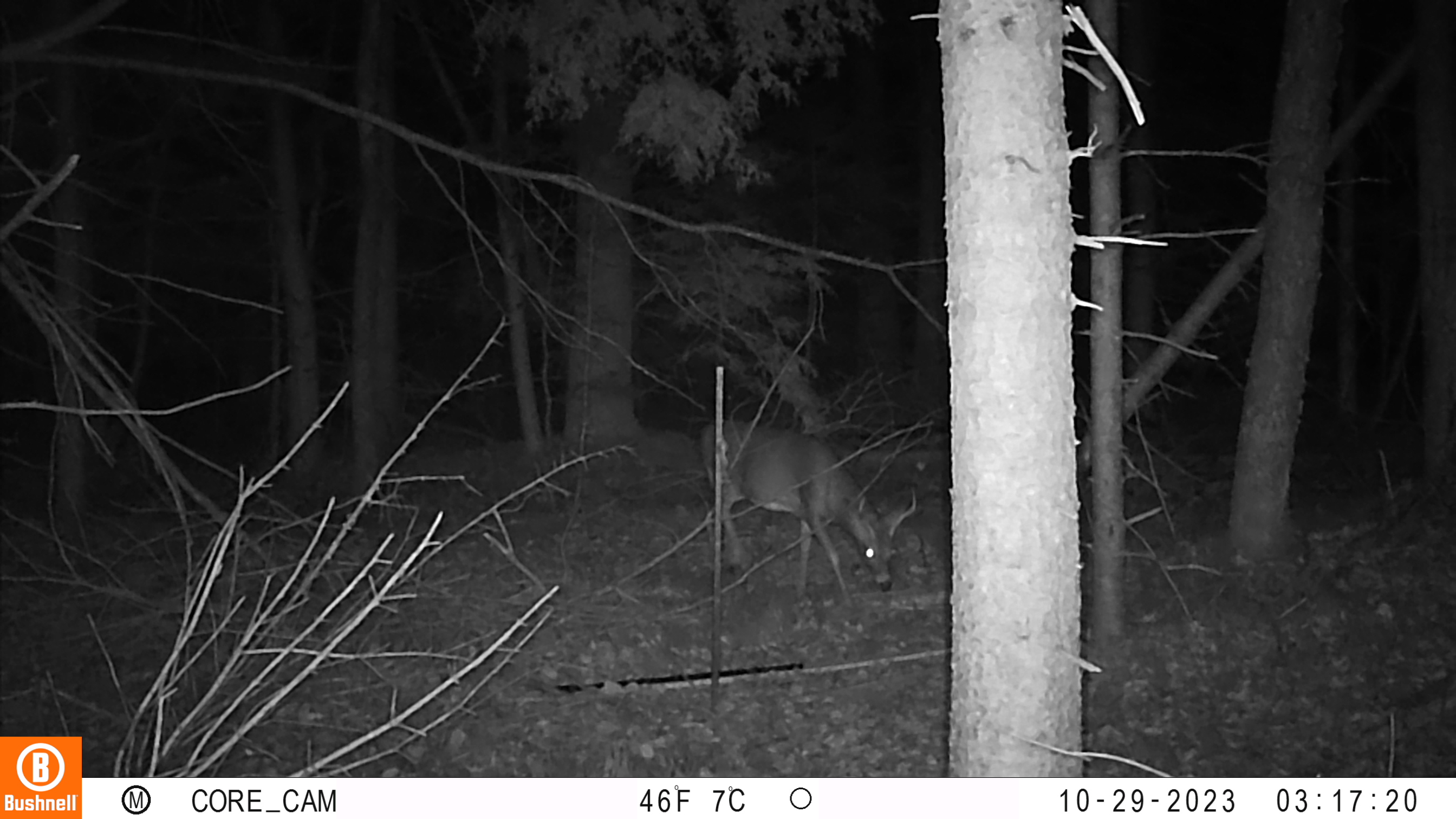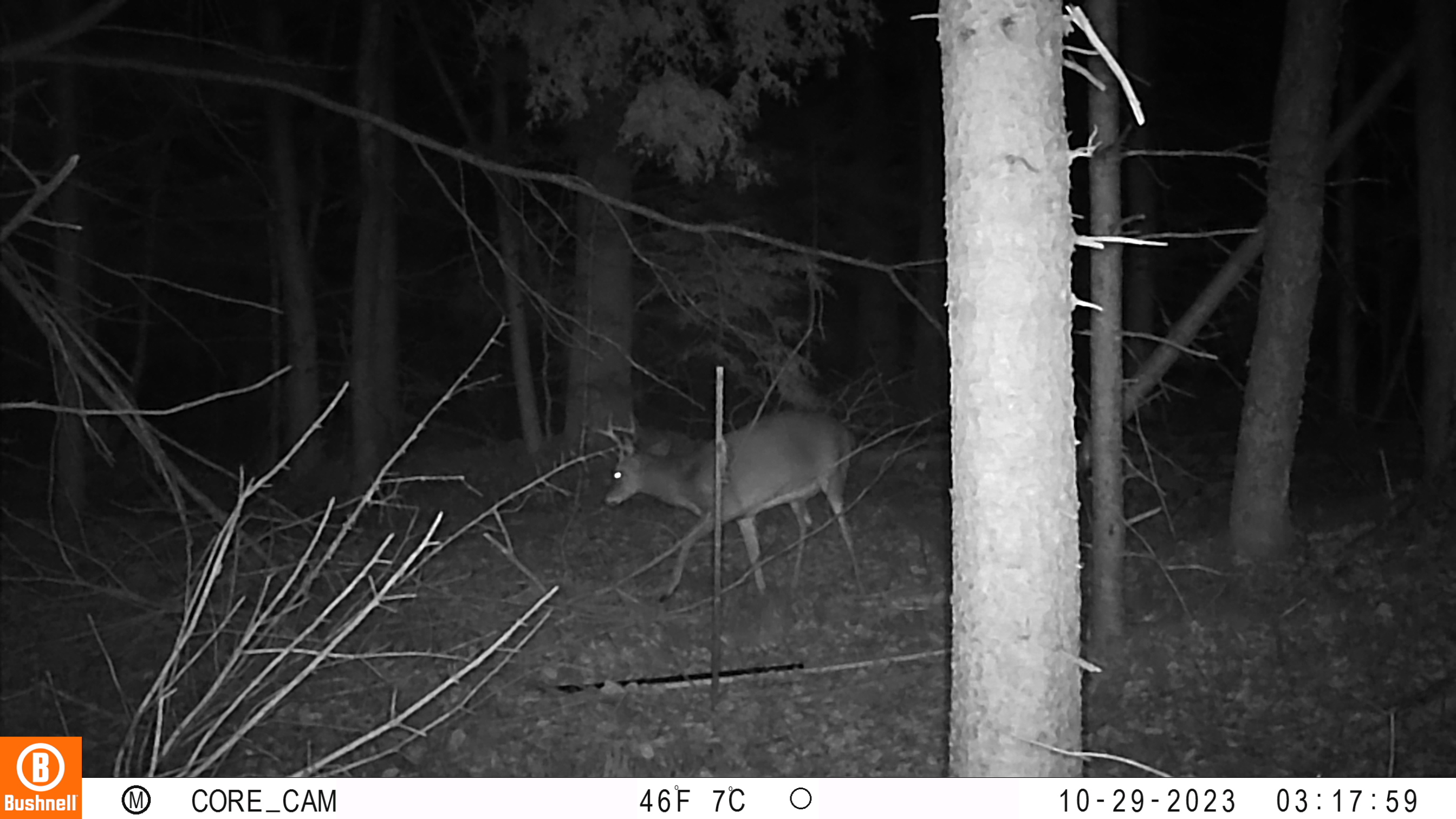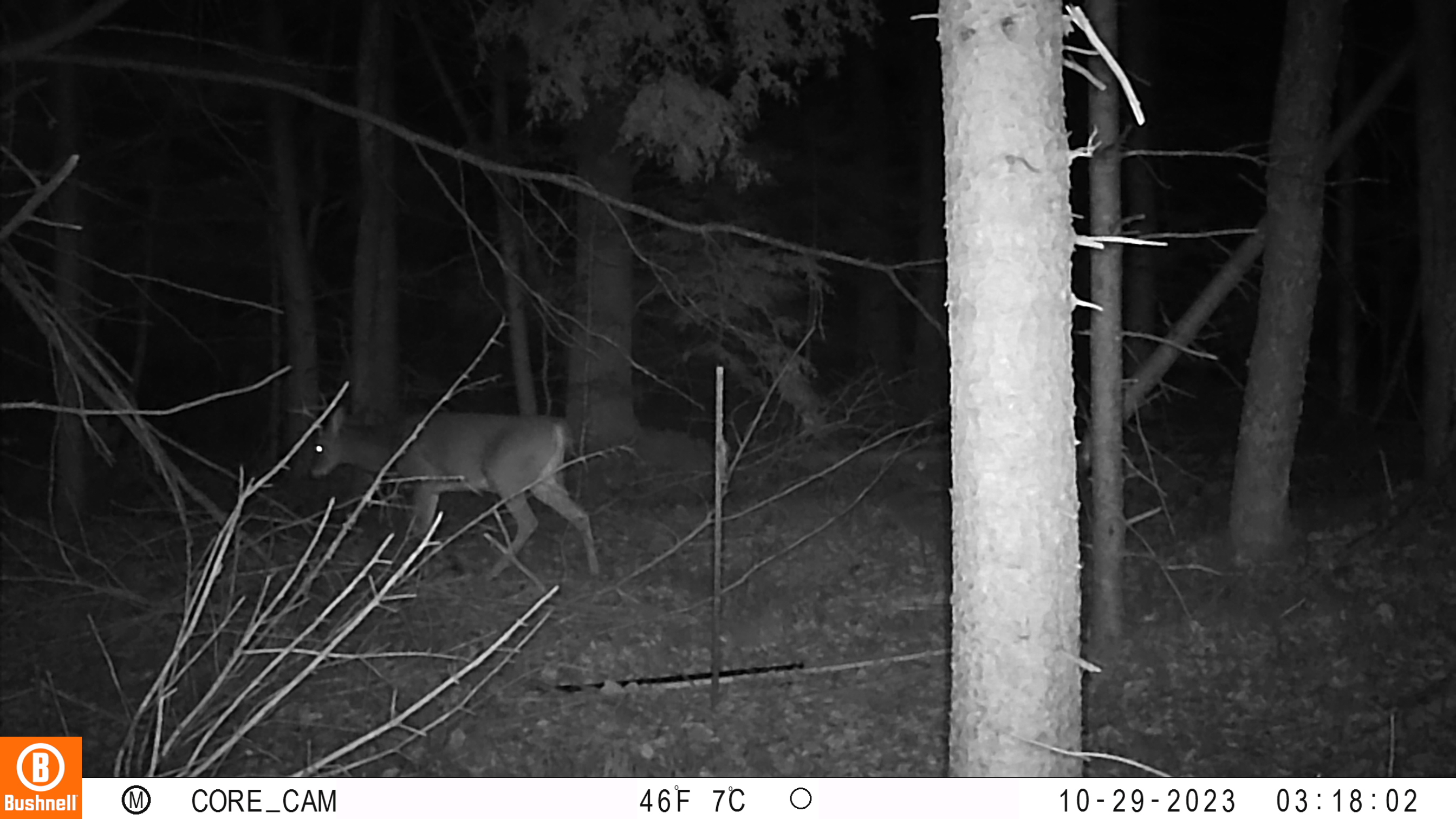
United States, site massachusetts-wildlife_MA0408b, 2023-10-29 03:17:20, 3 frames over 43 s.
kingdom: Animalia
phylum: Chordata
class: Mammalia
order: Artiodactyla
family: Cervidae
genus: Odocoileus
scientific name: Odocoileus virginianus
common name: white-tailed deer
White-tailed deer (Odocoileus virginianus).